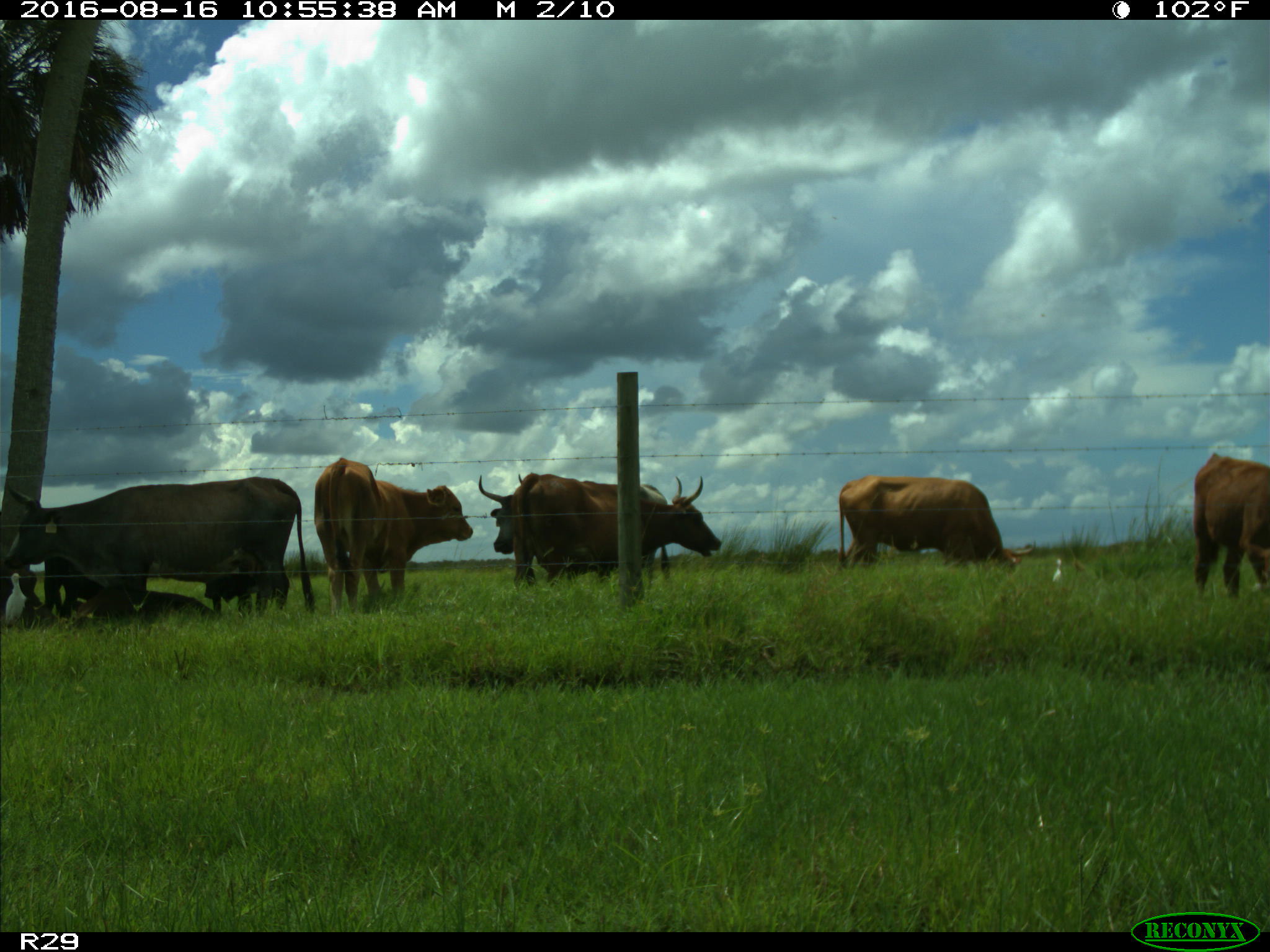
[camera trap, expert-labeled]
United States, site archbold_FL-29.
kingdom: Animalia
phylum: Chordata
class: Mammalia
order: Artiodactyla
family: Bovidae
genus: Bos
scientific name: Bos taurus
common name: domestic cow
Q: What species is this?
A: Bos taurus (domestic cow).